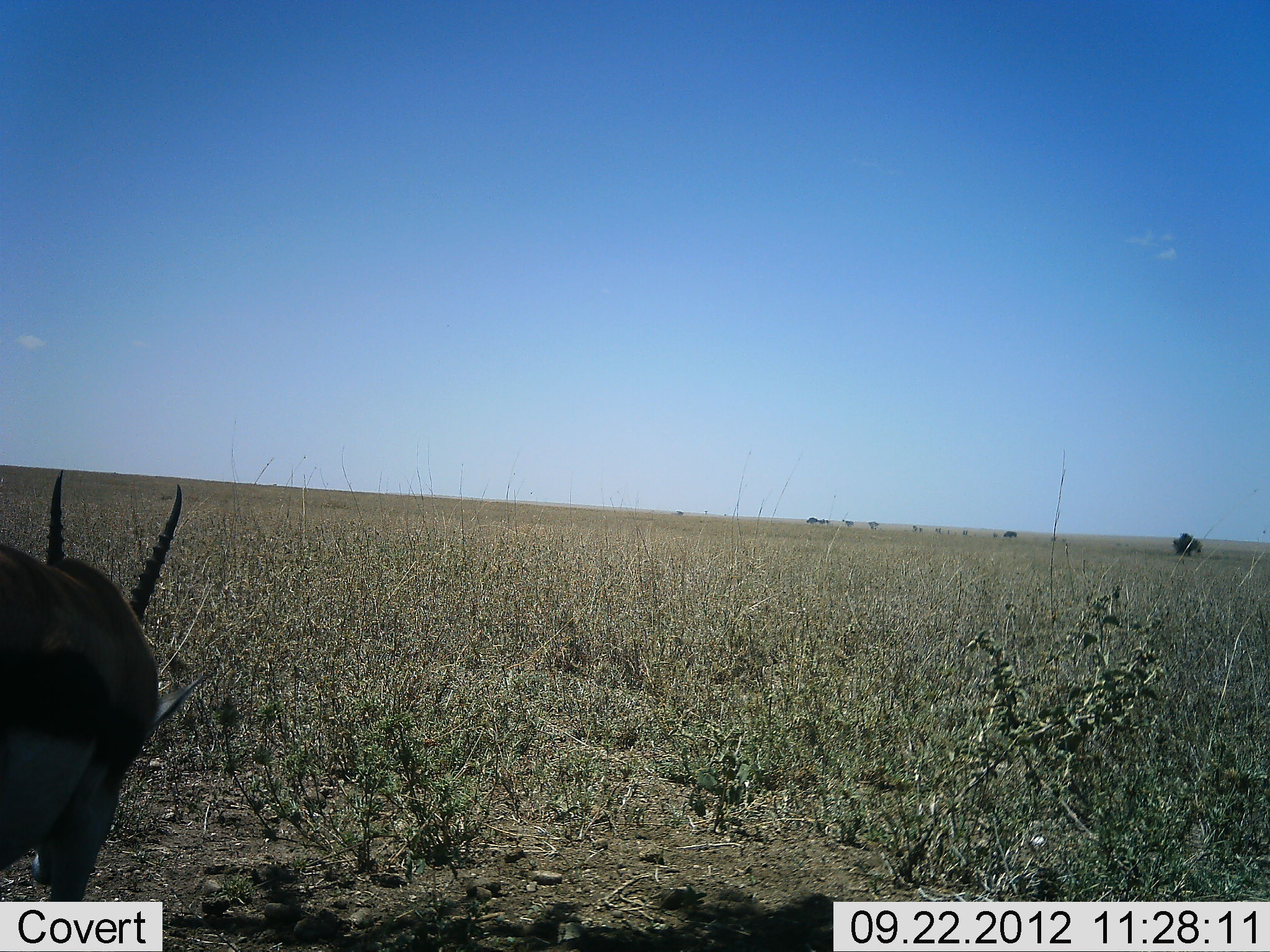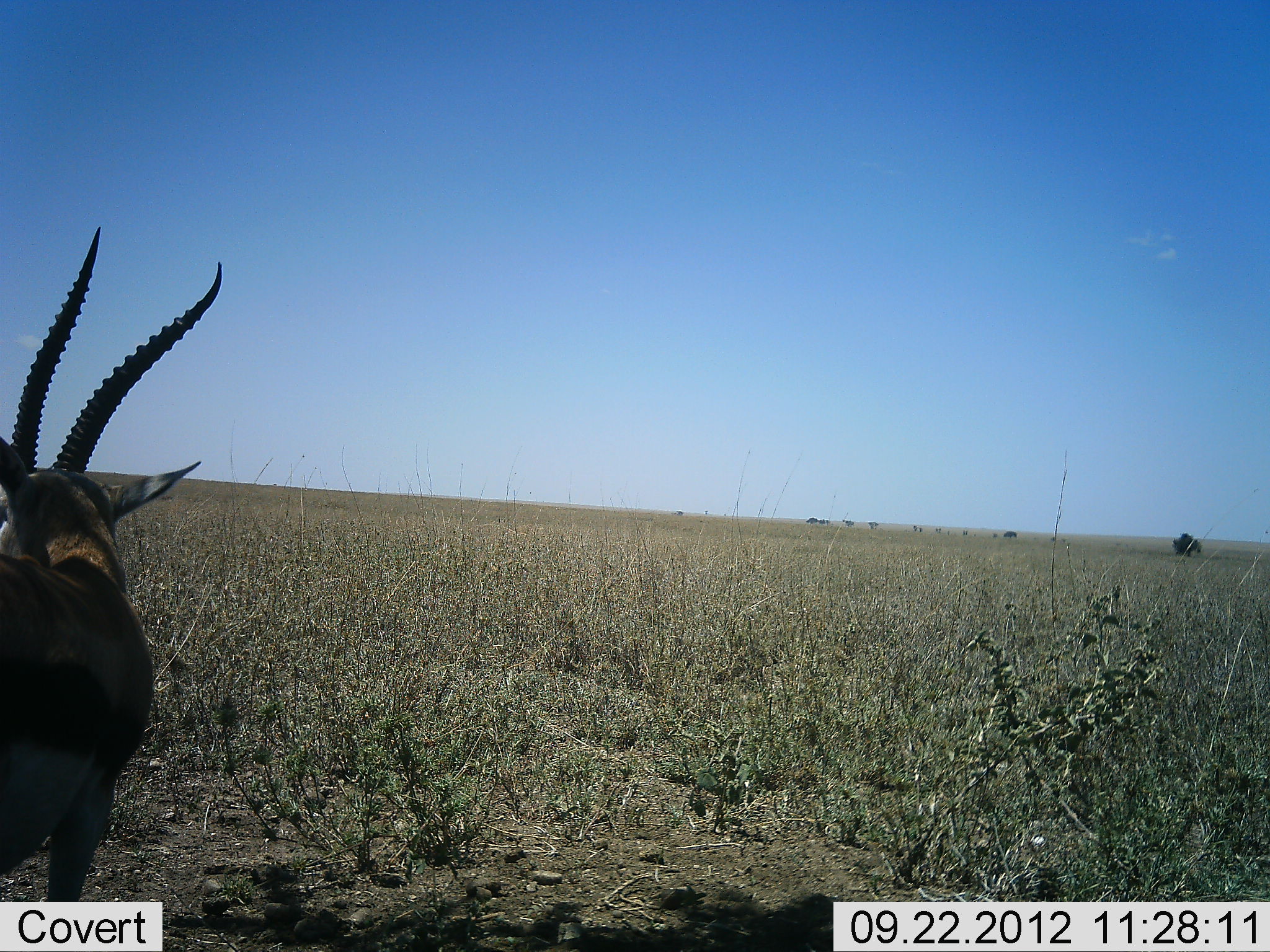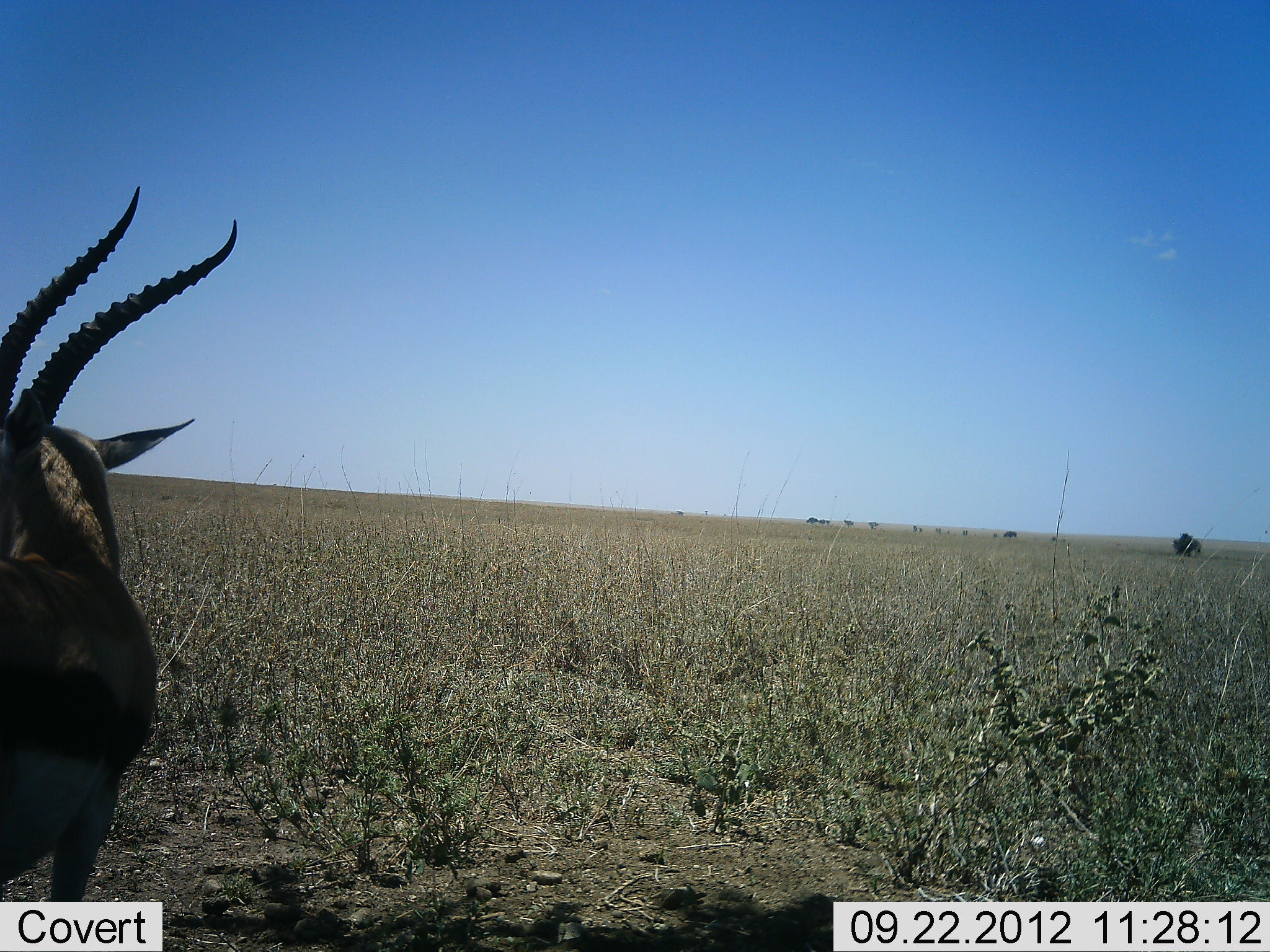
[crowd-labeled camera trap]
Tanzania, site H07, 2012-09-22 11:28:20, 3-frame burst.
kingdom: Animalia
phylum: Chordata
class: Mammalia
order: Artiodactyla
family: Bovidae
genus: Eudorcas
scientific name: Eudorcas thomsonii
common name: thomson's gazelle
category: gazellethomsons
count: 1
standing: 100%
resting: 0%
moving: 0%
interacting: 0%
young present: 0%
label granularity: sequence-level